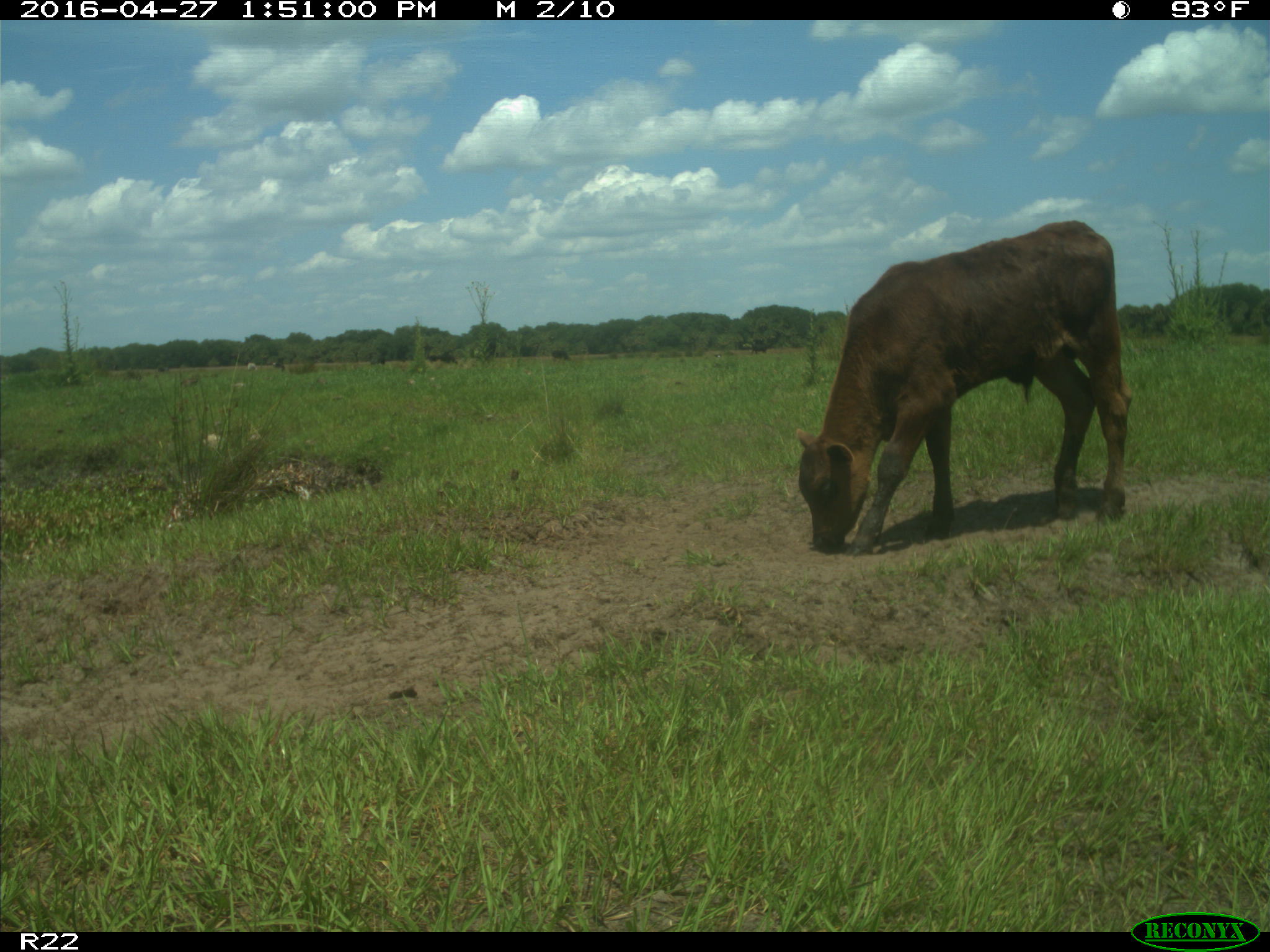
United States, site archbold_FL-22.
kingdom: Animalia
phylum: Chordata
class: Mammalia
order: Artiodactyla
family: Bovidae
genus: Bos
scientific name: Bos taurus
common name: domestic cow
Bos taurus (domestic cow).